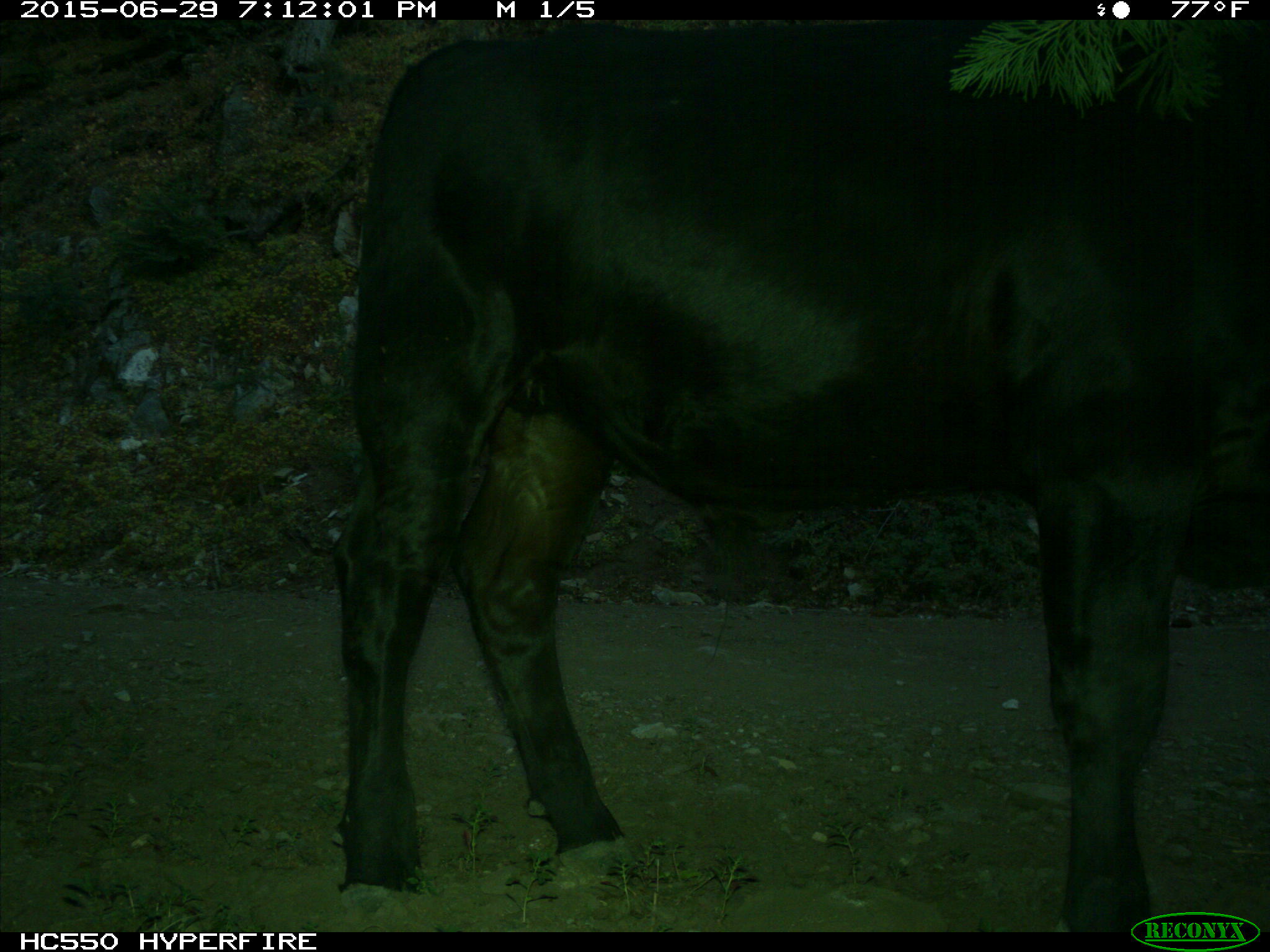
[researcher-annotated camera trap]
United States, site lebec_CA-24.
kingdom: Animalia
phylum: Chordata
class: Mammalia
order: Artiodactyla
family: Bovidae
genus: Bos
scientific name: Bos taurus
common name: domestic cow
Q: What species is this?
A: Bos taurus (domestic cow).